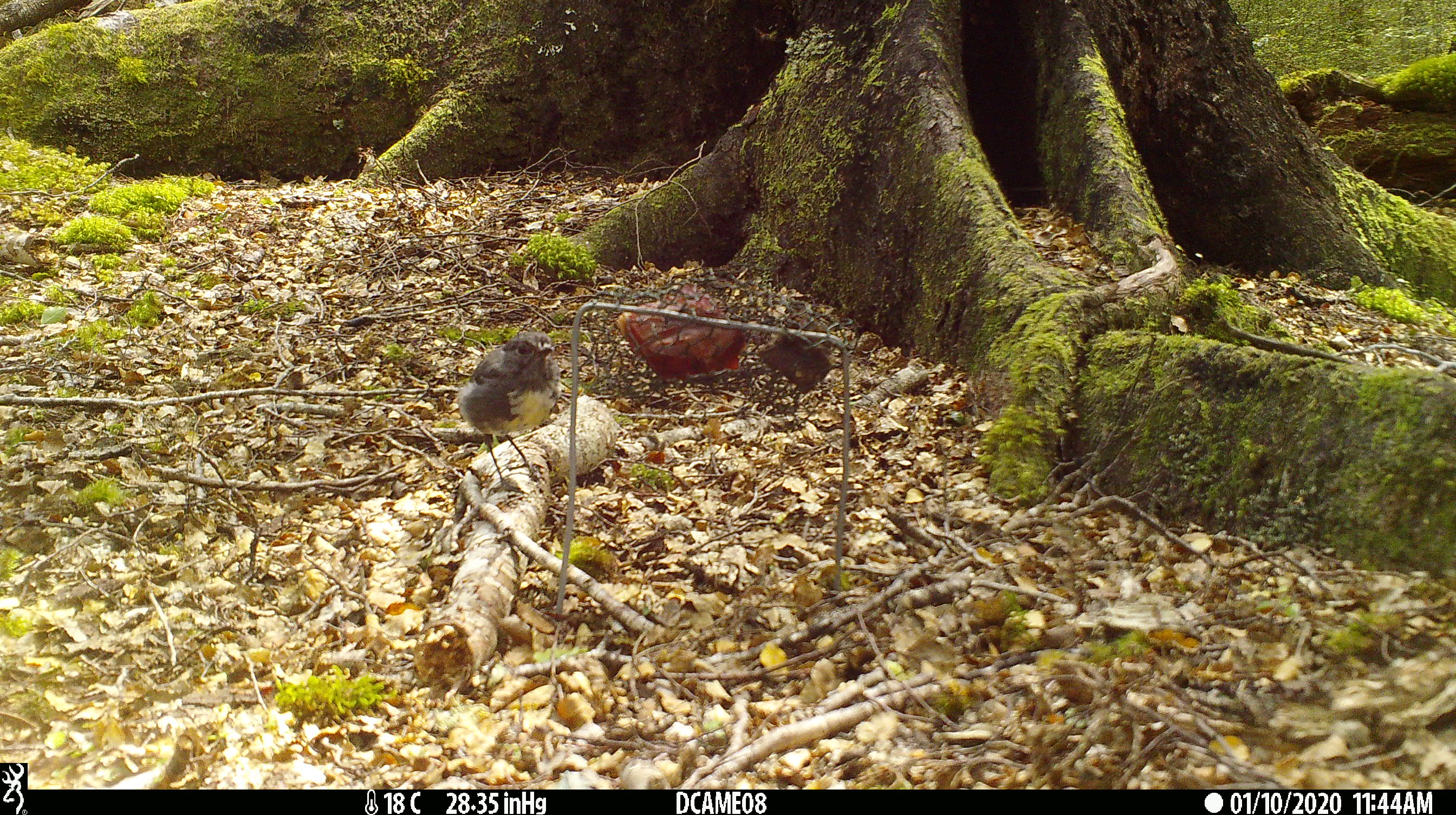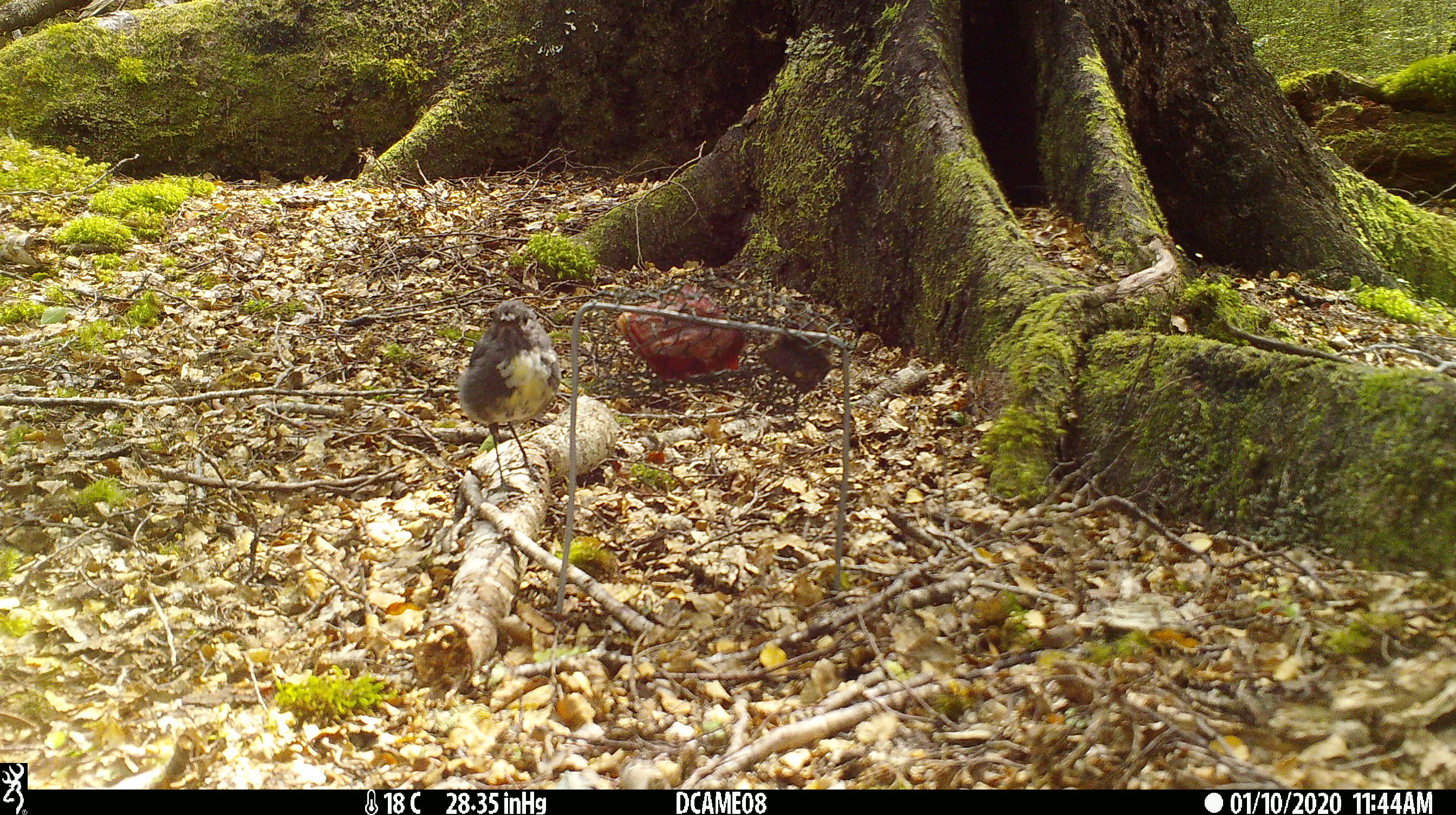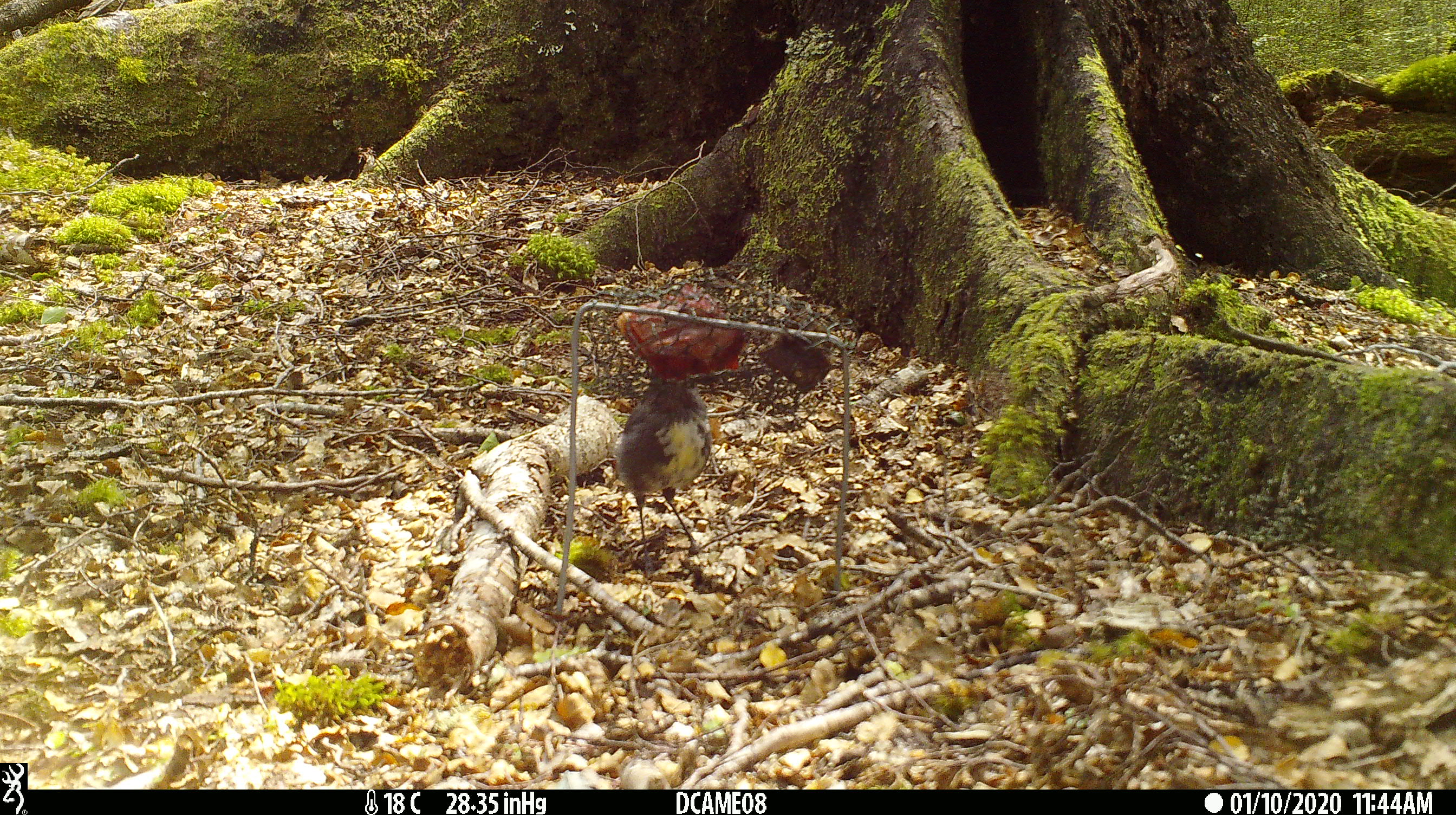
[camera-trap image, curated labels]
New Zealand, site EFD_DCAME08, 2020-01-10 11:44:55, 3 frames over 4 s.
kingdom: Animalia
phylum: Chordata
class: Aves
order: Passeriformes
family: Petroicidae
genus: Petroica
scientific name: Petroica australis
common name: new zealand robin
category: robin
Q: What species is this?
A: Robin (new zealand robin) (Petroica australis).